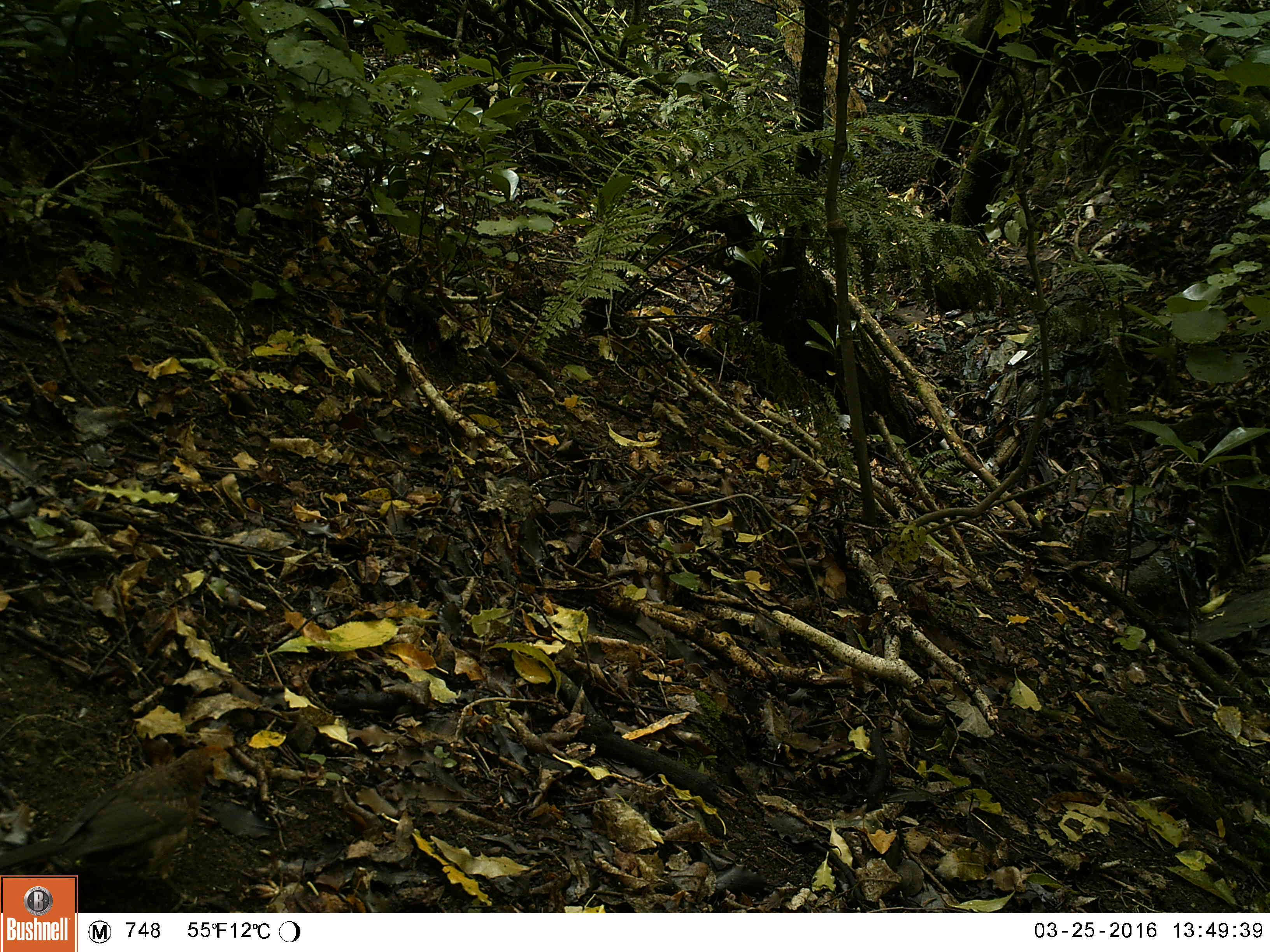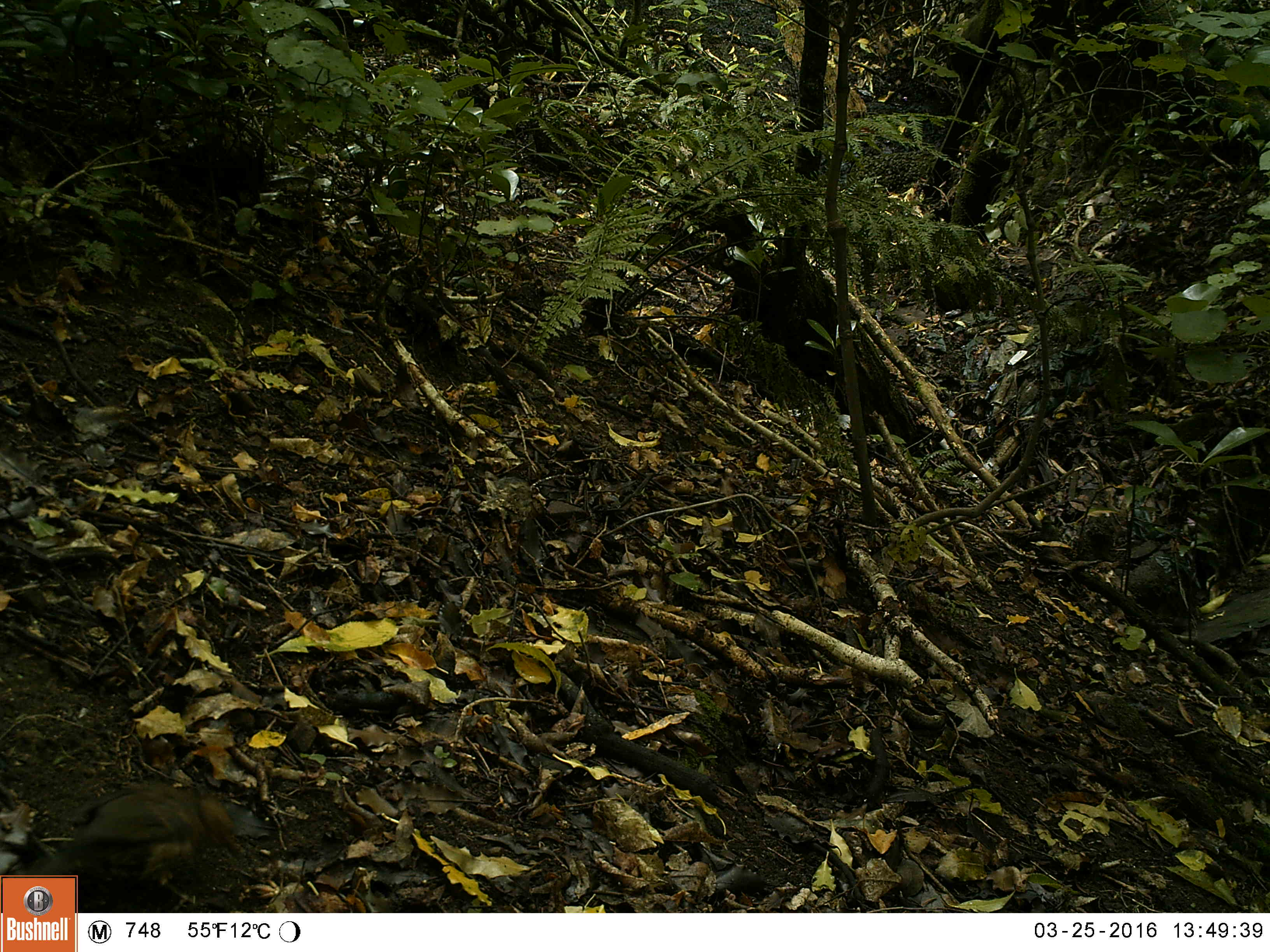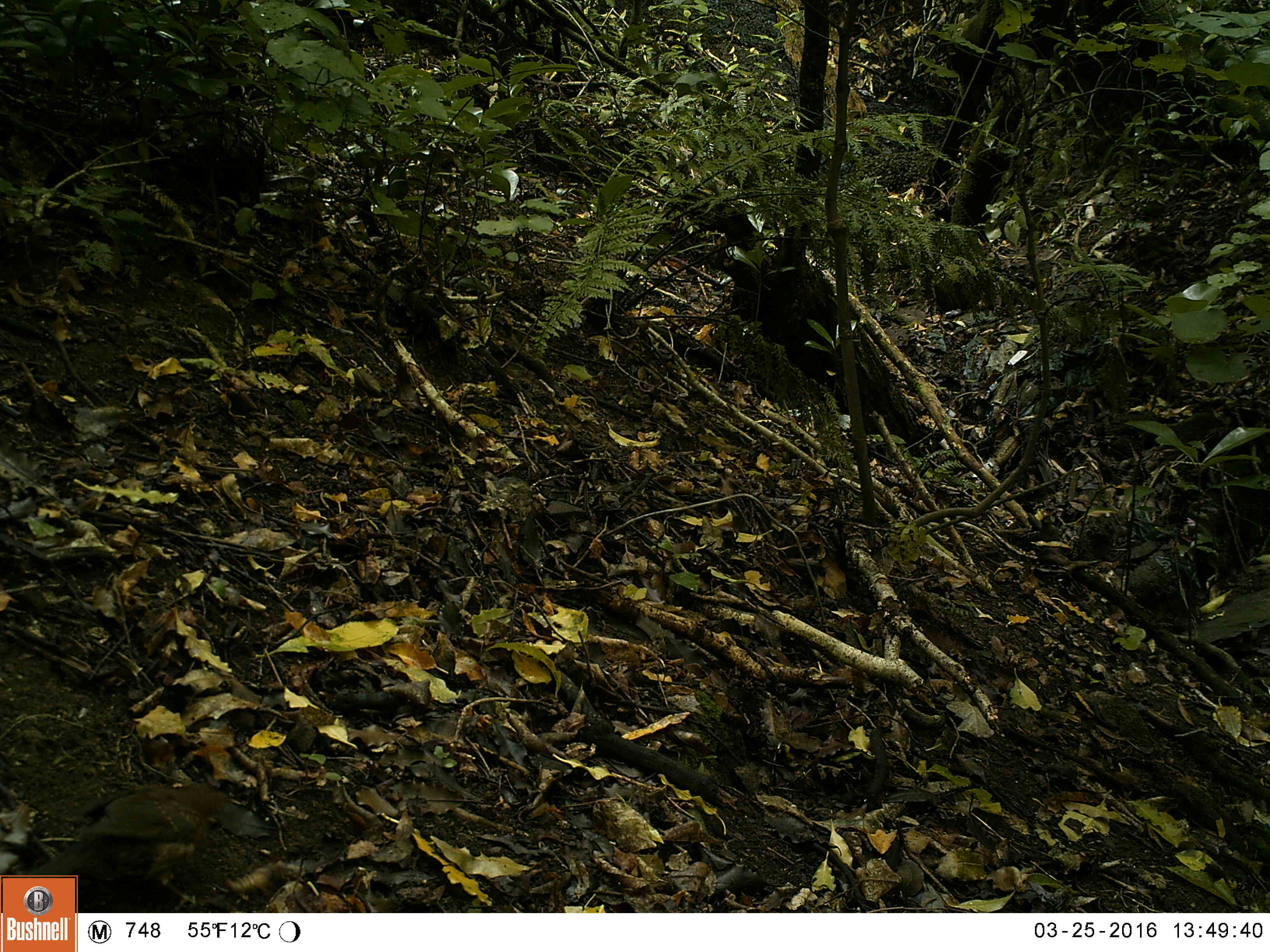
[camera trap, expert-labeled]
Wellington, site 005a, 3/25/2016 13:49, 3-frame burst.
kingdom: Animalia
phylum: Chordata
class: Aves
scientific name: Aves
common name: bird